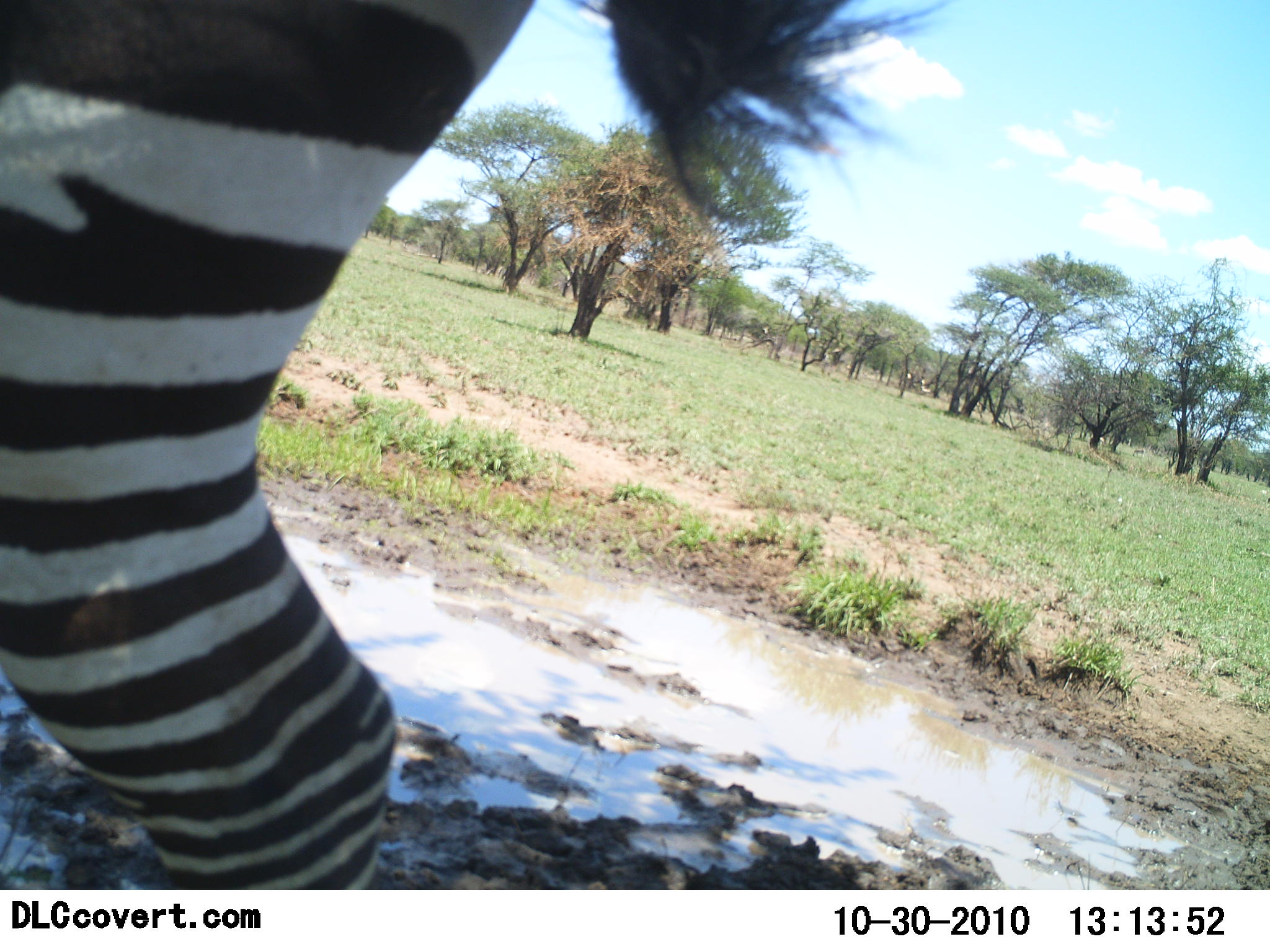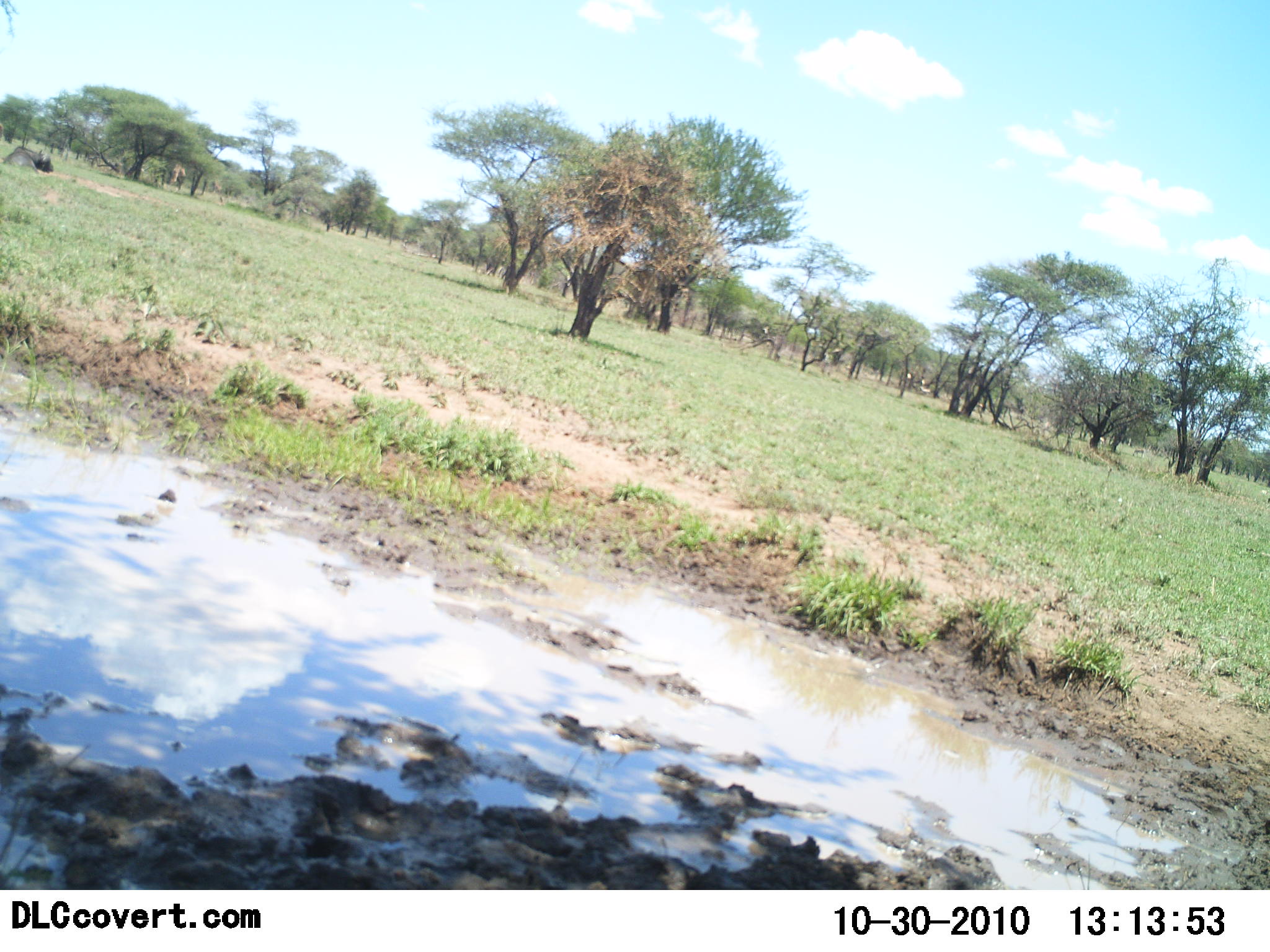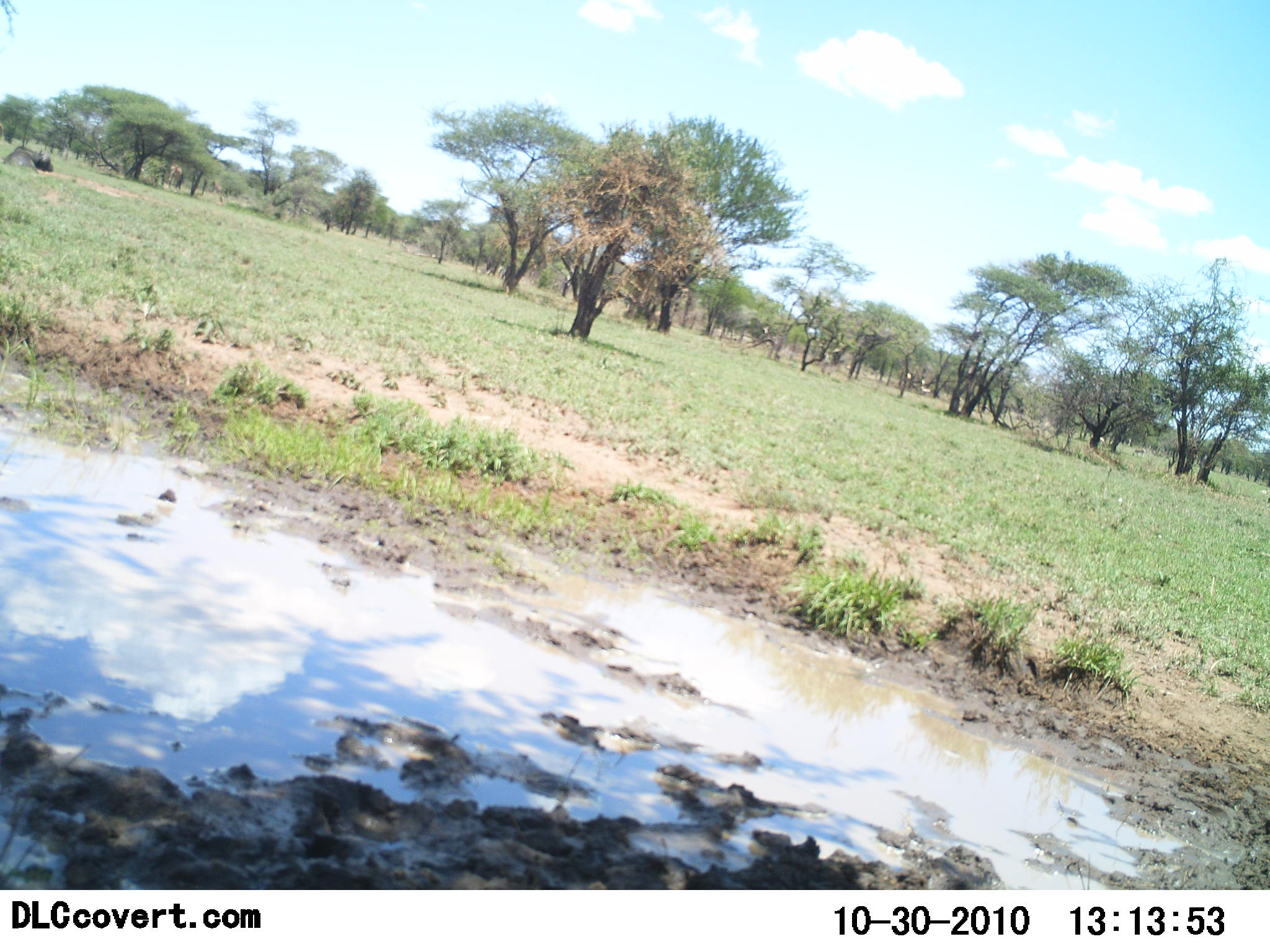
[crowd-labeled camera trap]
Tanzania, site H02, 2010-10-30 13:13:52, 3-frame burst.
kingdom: Animalia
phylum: Chordata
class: Mammalia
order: Perissodactyla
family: Equidae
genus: Equus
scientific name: Equus quagga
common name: plains zebra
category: zebra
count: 1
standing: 0%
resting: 0%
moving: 100%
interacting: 0%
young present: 0%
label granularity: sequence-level